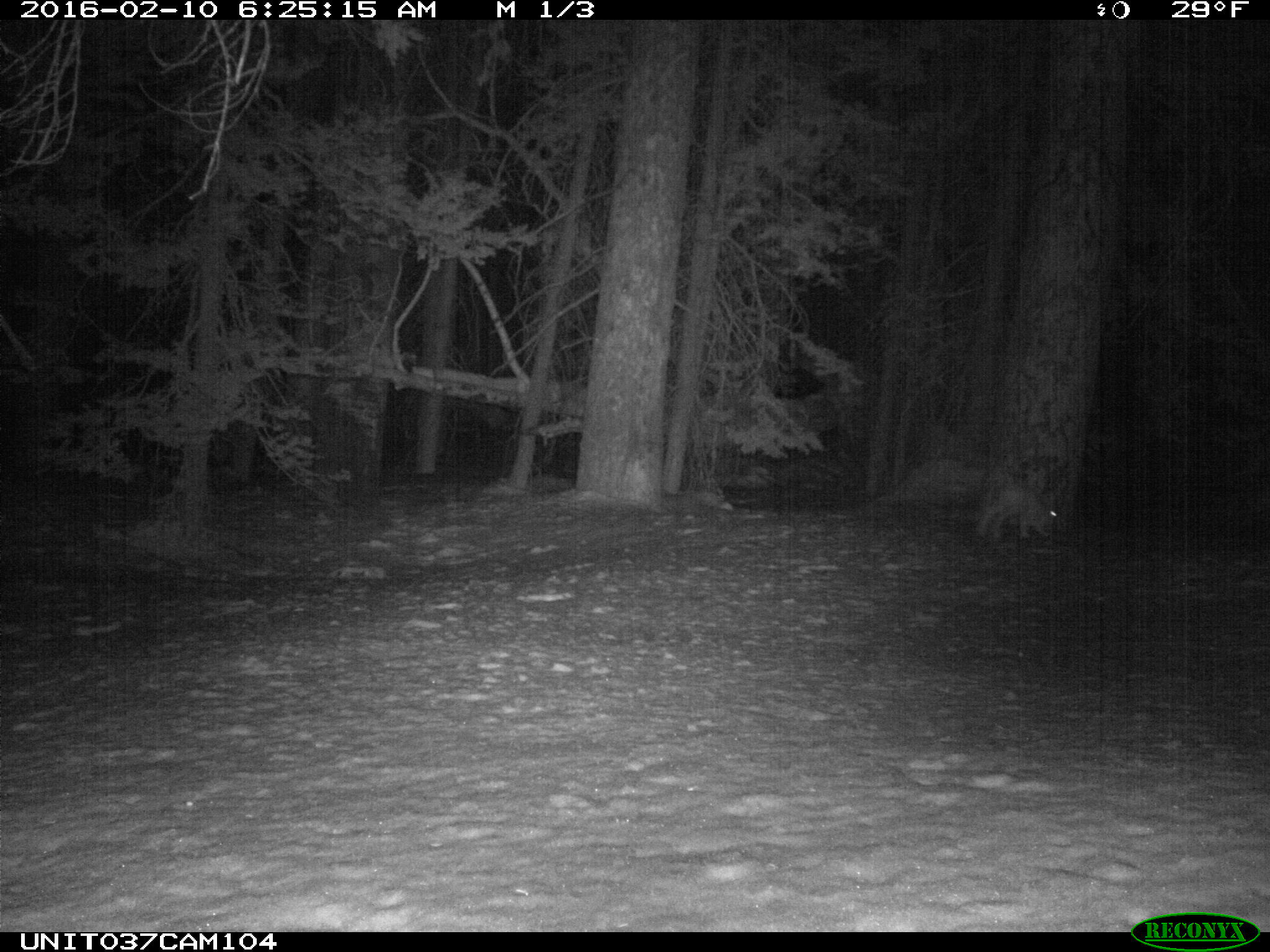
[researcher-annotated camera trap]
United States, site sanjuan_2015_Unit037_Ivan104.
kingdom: Animalia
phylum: Chordata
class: Mammalia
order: Lagomorpha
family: Leporidae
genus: Lepus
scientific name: Lepus americanus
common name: snowshoe hare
Lepus americanus (snowshoe hare).